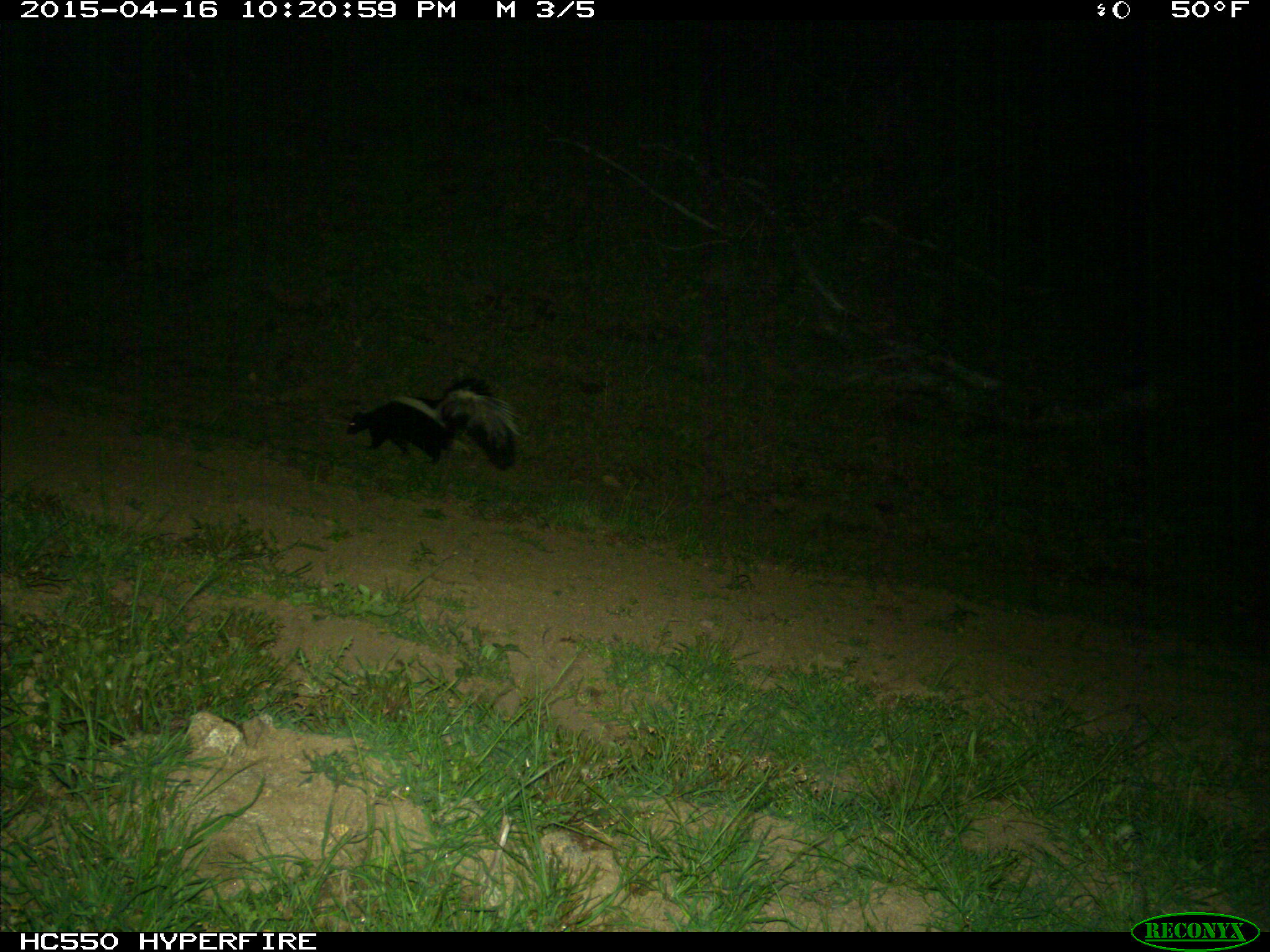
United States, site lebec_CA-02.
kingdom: Animalia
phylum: Chordata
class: Mammalia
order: Carnivora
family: Mephitidae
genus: Mephitis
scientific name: Mephitis mephitis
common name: striped skunk